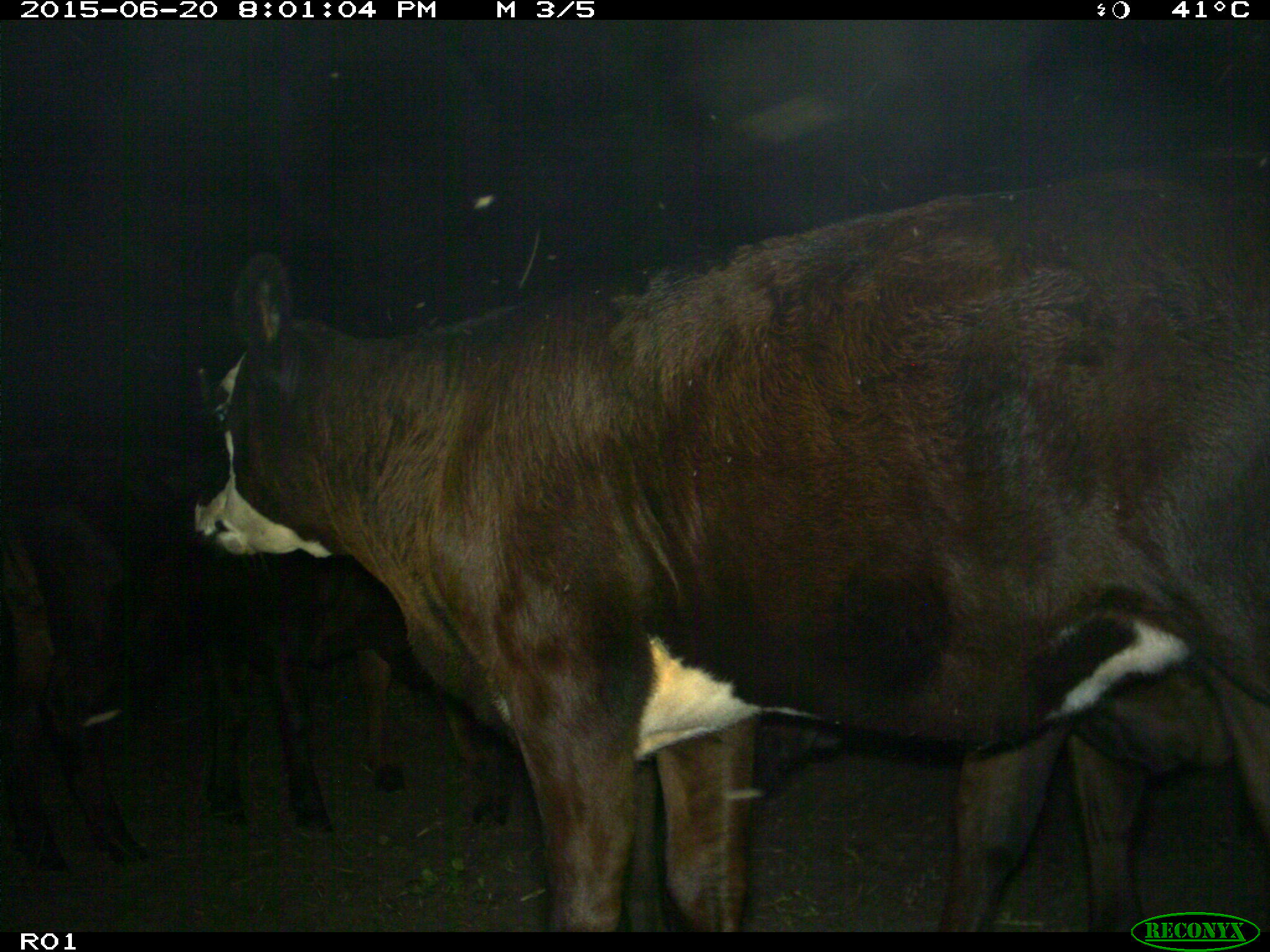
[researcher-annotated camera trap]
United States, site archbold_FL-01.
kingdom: Animalia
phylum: Chordata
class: Mammalia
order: Artiodactyla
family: Bovidae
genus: Bos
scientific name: Bos taurus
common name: domestic cow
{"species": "Bos taurus (domestic cow)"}